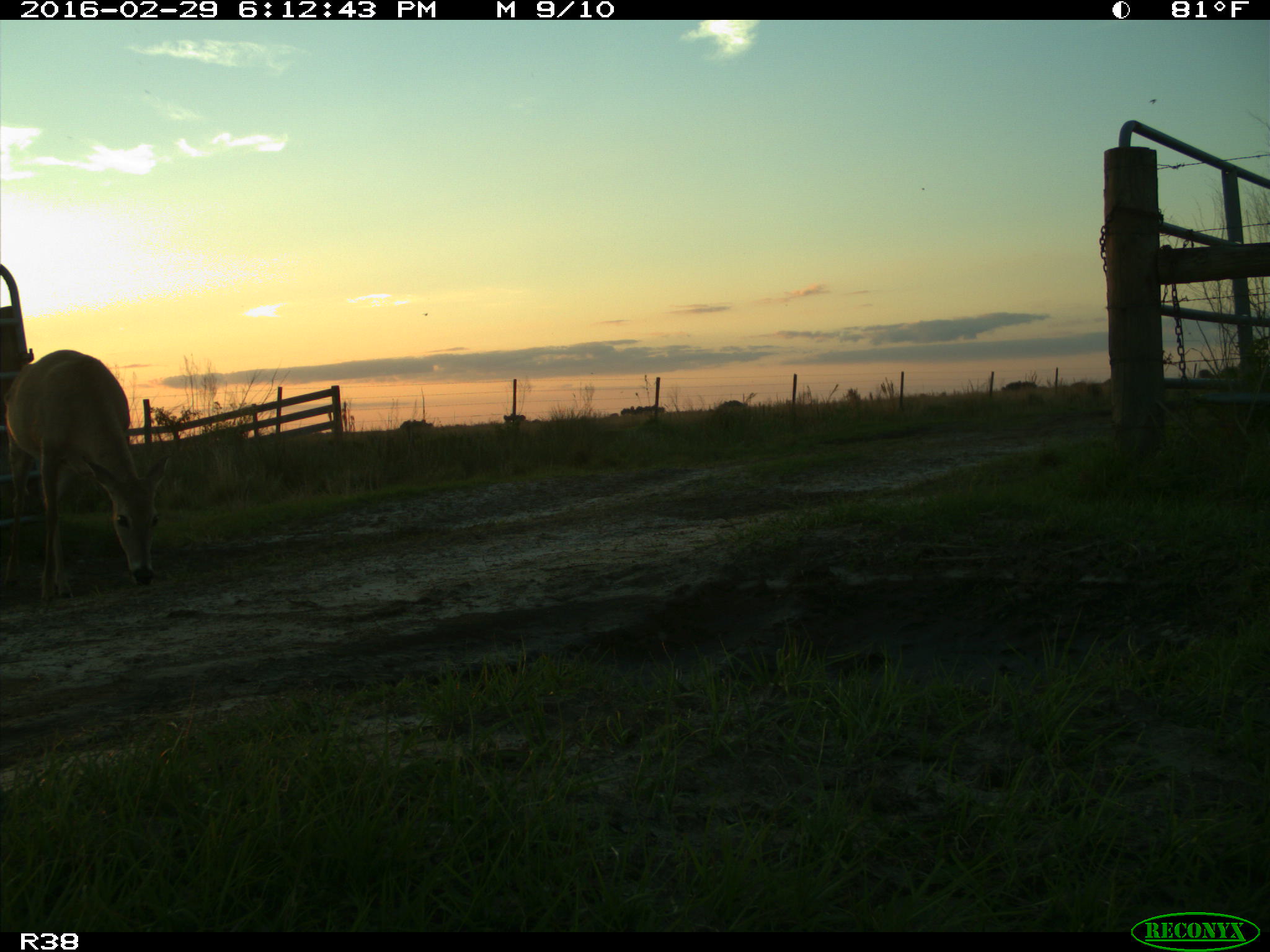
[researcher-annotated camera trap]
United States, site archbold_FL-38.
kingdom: Animalia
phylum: Chordata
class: Mammalia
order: Artiodactyla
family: Cervidae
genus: Odocoileus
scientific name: Odocoileus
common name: deer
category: unidentified deer